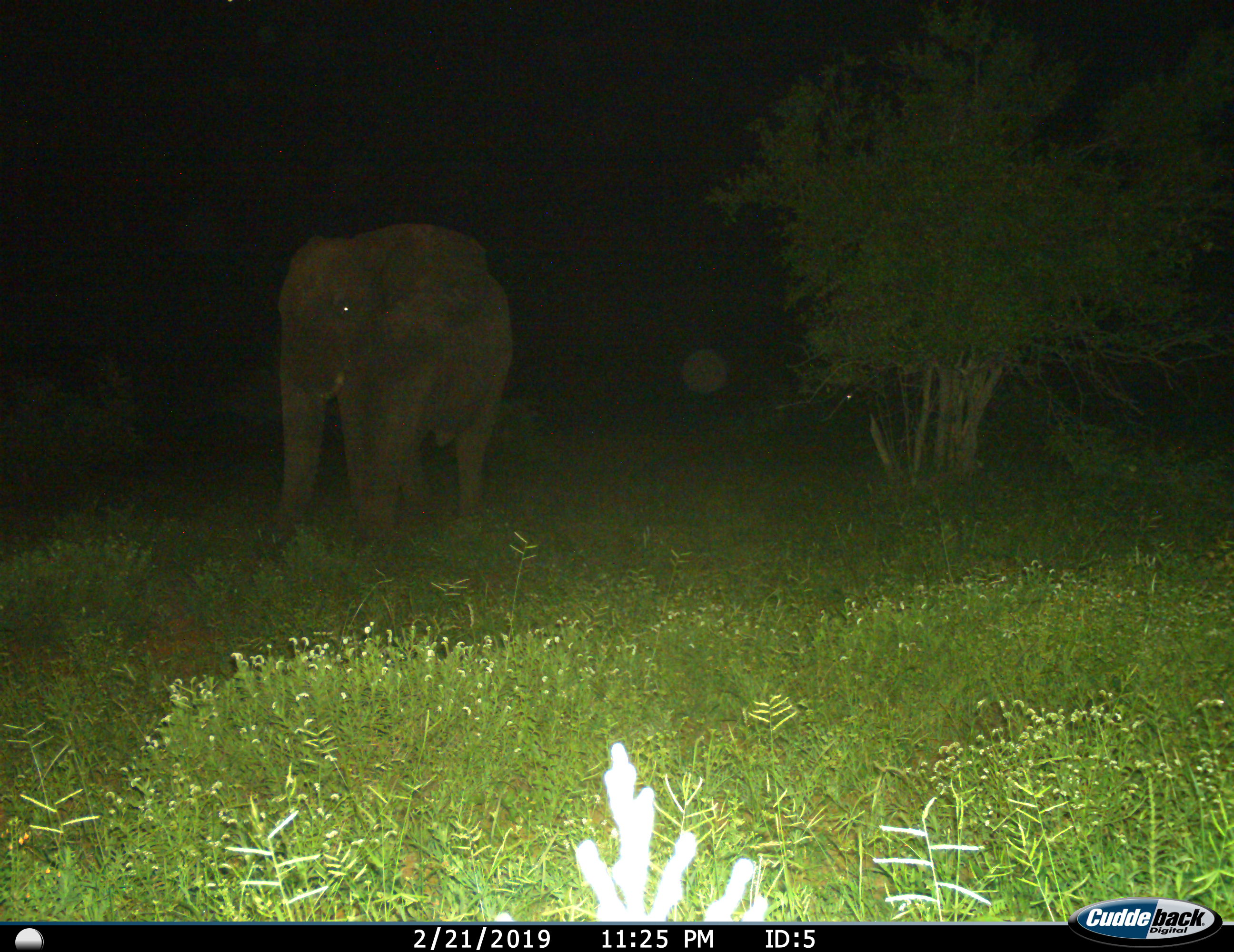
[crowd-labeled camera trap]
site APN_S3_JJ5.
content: unidentified animal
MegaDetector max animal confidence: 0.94